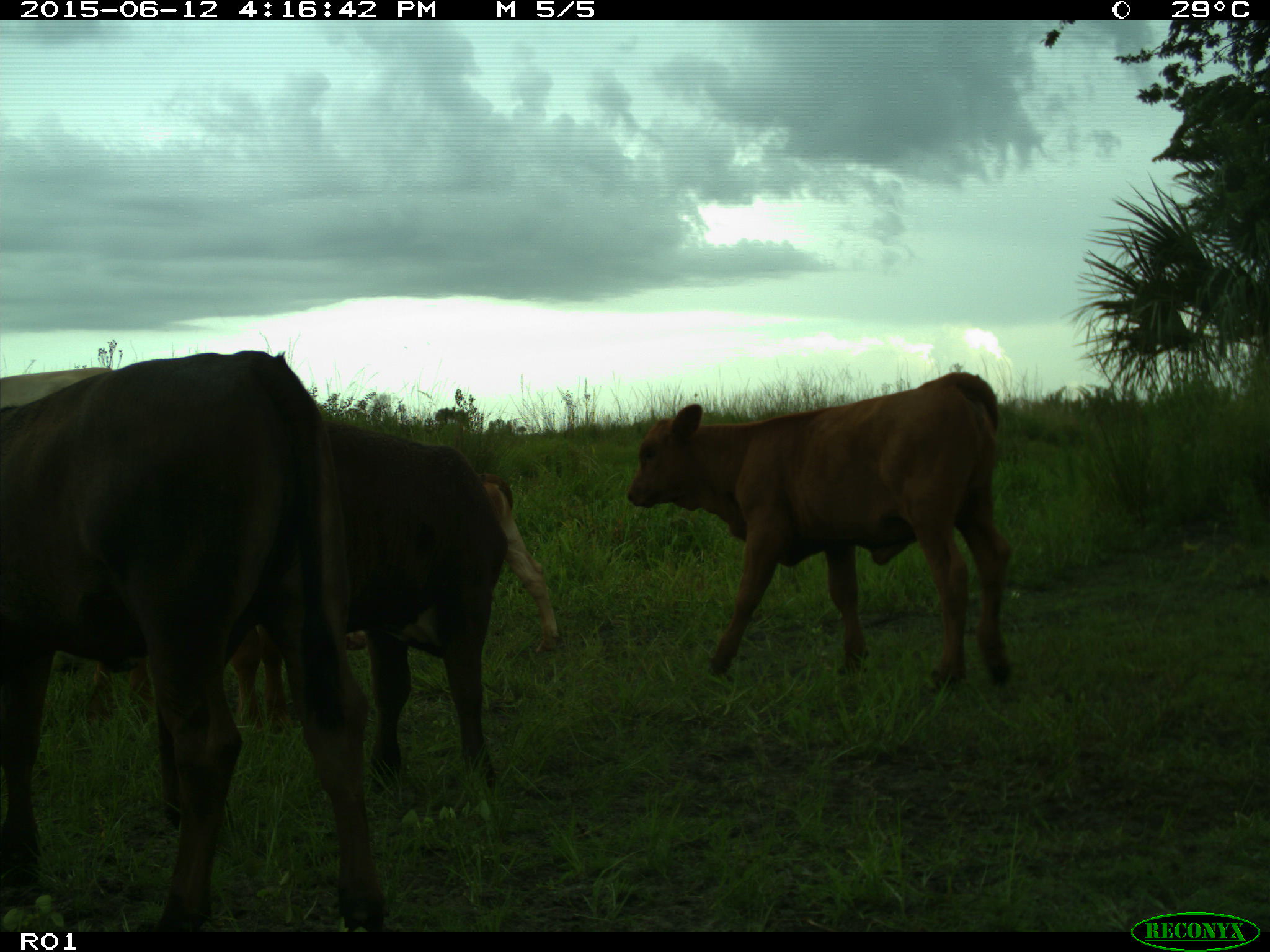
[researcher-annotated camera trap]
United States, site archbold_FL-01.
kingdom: Animalia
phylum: Chordata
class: Mammalia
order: Artiodactyla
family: Bovidae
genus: Bos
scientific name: Bos taurus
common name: domestic cow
Bos taurus (domestic cow).